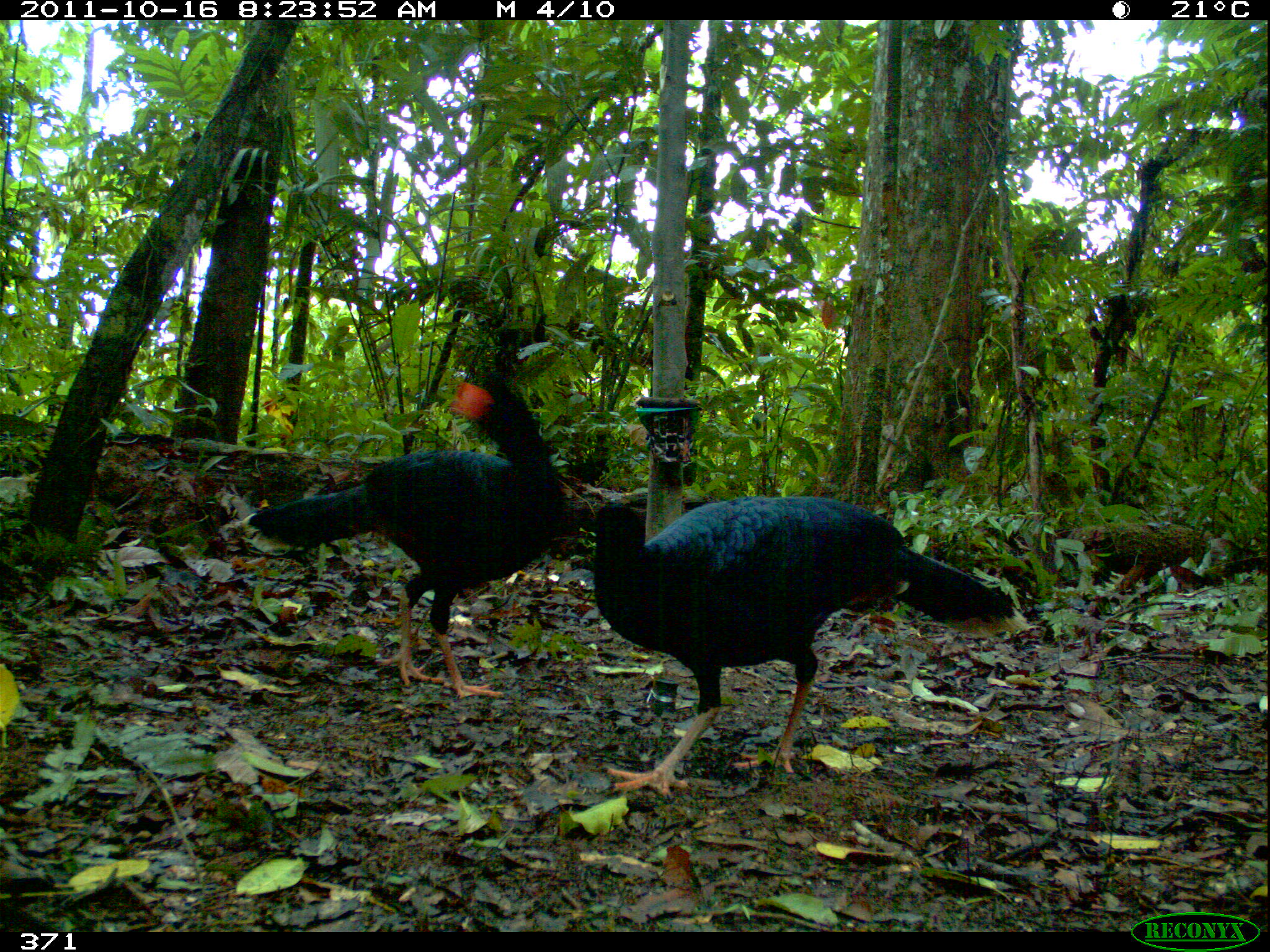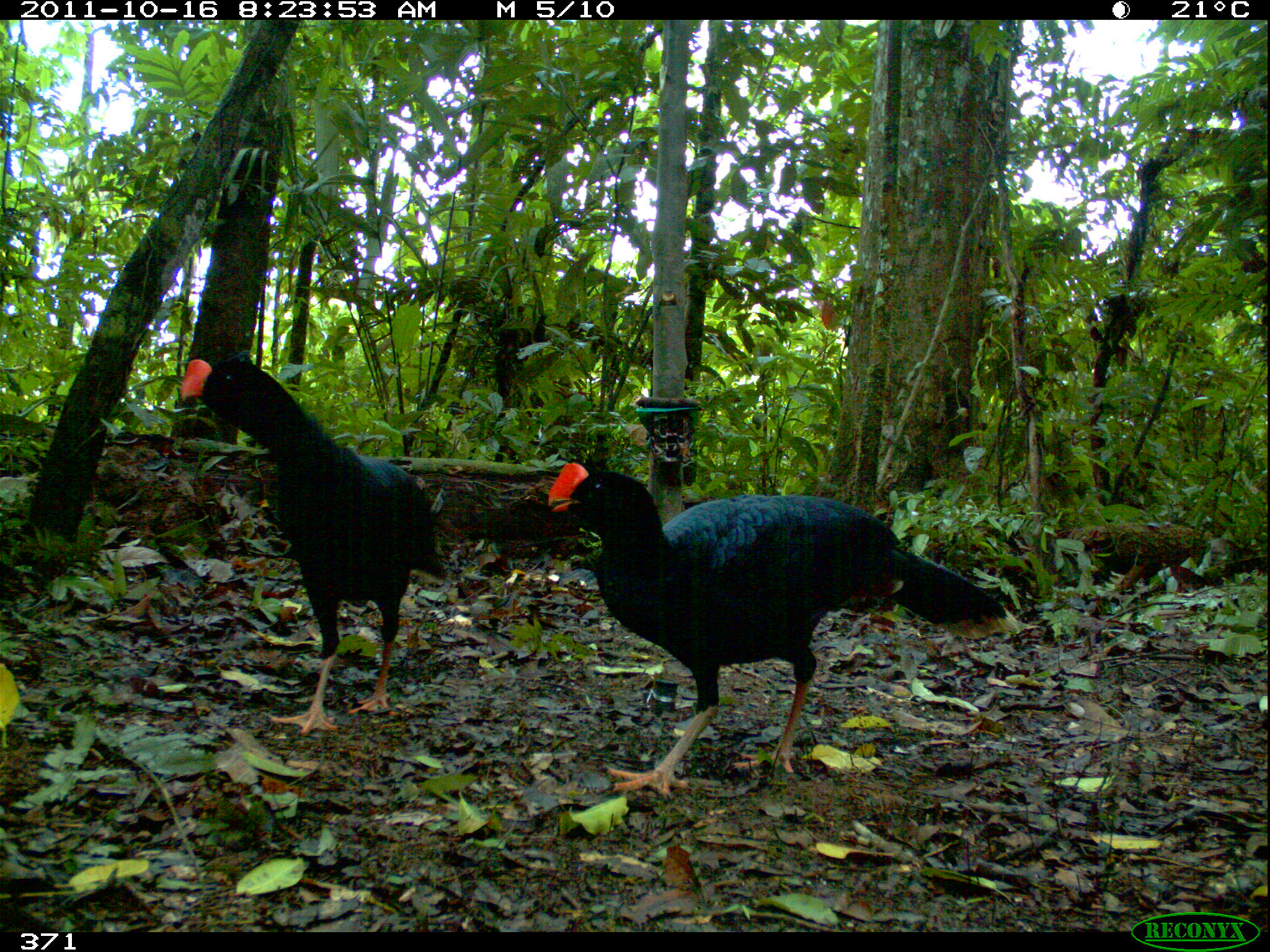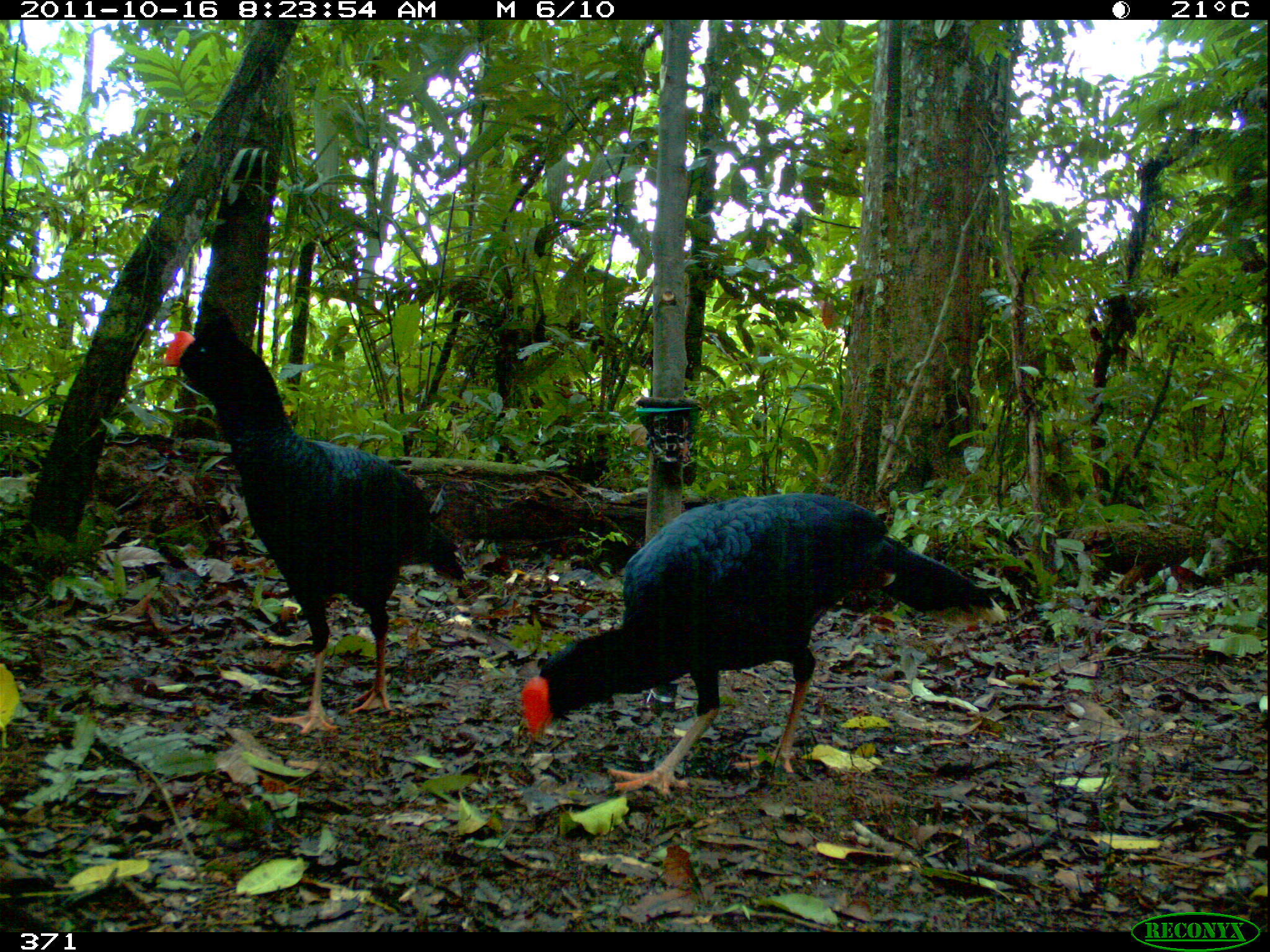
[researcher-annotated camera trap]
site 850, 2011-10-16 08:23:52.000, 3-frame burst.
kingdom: Animalia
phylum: Chordata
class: Aves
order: Galliformes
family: Cracidae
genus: Mitu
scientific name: Mitu tuberosum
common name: razor-billed curassow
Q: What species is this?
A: Mitu tuberosum (razor-billed curassow).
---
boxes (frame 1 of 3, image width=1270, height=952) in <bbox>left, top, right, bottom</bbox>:
mitu tuberosum: <bbox>590, 497, 1028, 801</bbox>; <bbox>236, 371, 570, 696</bbox>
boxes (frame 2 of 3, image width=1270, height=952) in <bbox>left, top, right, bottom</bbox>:
mitu tuberosum: <bbox>547, 463, 1022, 799</bbox>; <bbox>178, 355, 445, 735</bbox>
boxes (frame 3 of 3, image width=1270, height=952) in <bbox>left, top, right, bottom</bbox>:
mitu tuberosum: <bbox>519, 490, 1005, 800</bbox>; <bbox>159, 311, 466, 735</bbox>